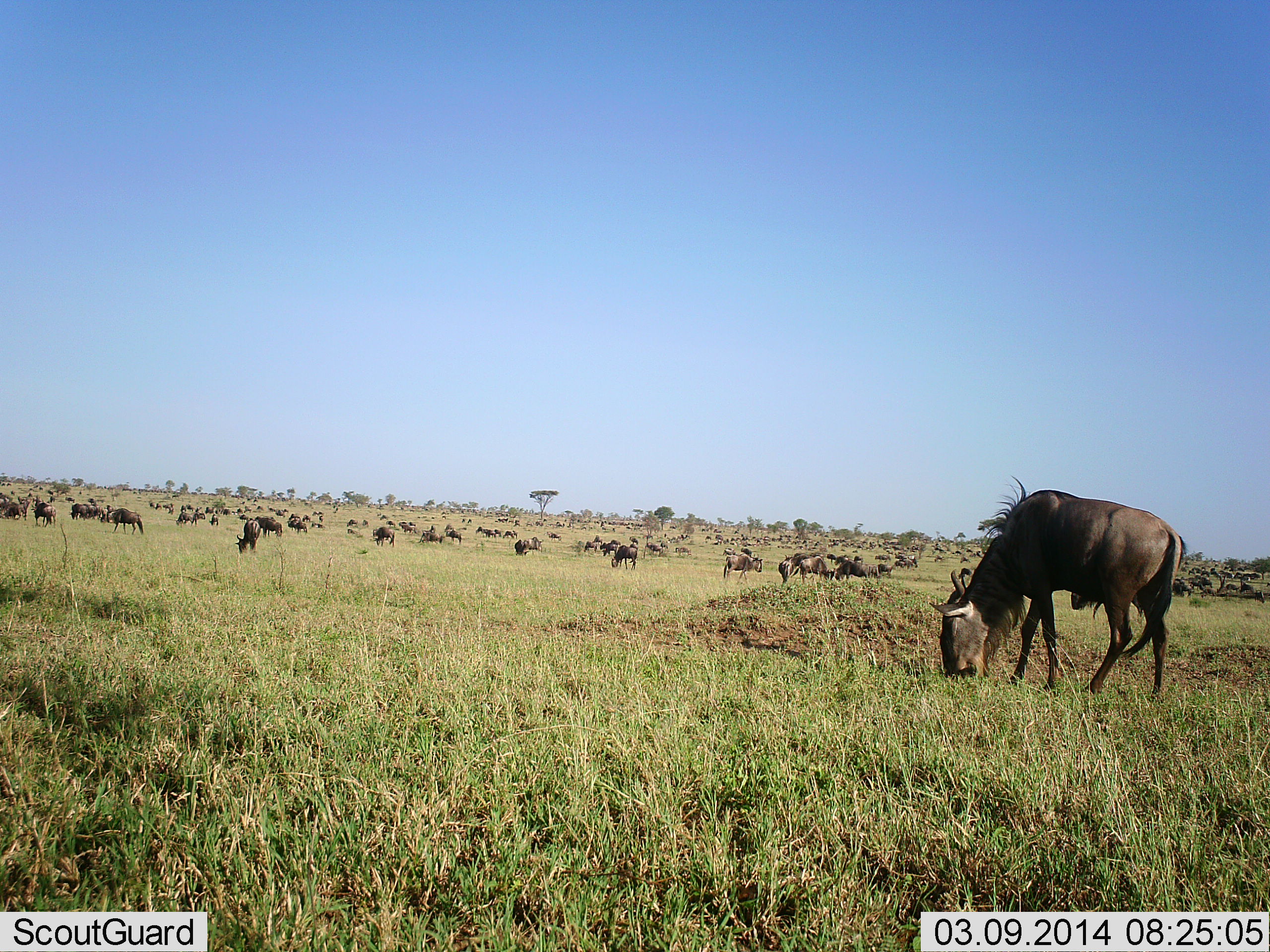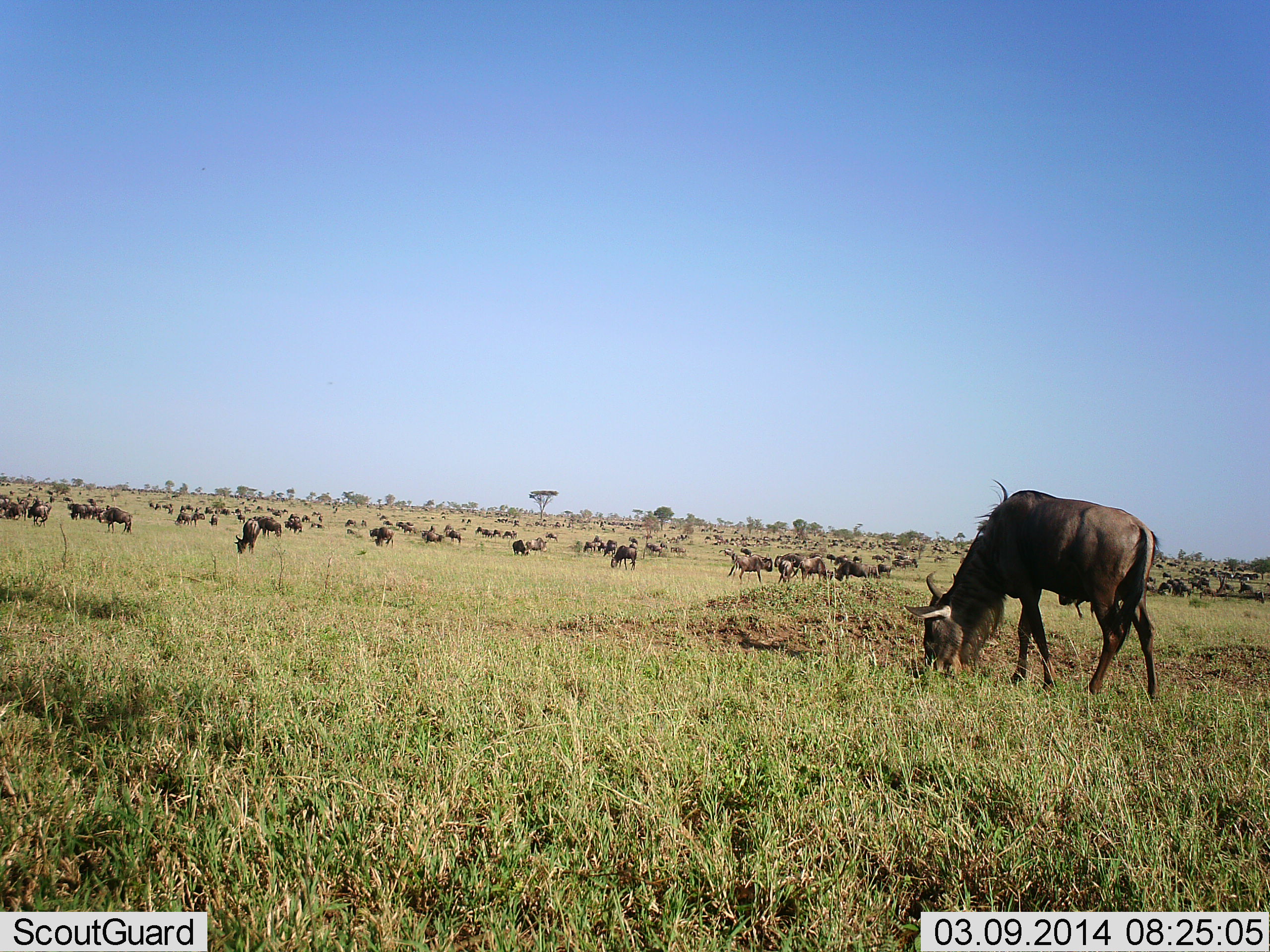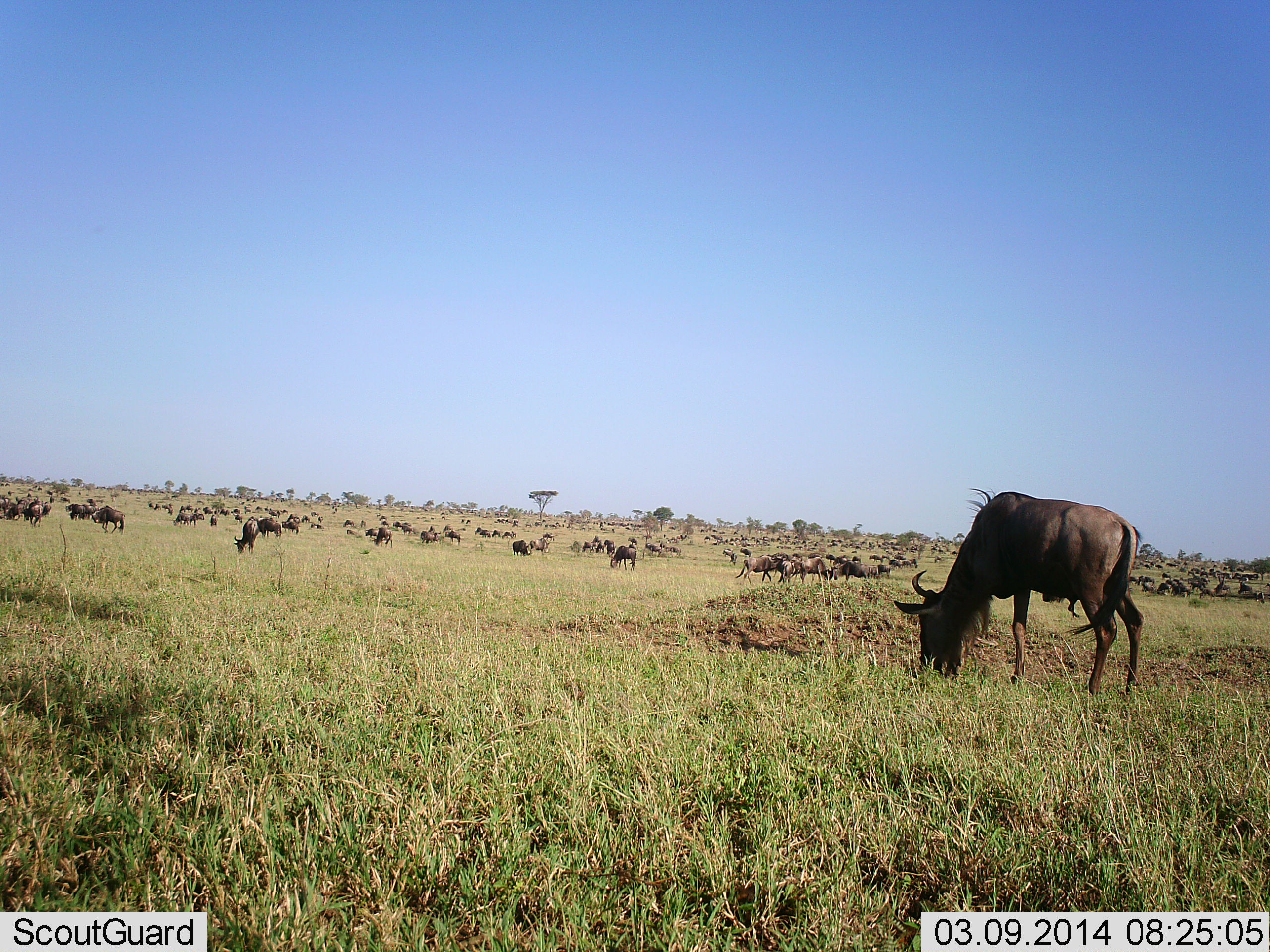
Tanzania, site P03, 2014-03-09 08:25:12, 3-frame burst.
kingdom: Animalia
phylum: Chordata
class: Mammalia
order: Artiodactyla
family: Bovidae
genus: Connochaetes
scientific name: Connochaetes taurinus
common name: blue wildebeest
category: wildebeest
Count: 51+.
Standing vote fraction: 10%.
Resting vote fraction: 0%.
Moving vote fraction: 20%.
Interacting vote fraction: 0%.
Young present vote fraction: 0%.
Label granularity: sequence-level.